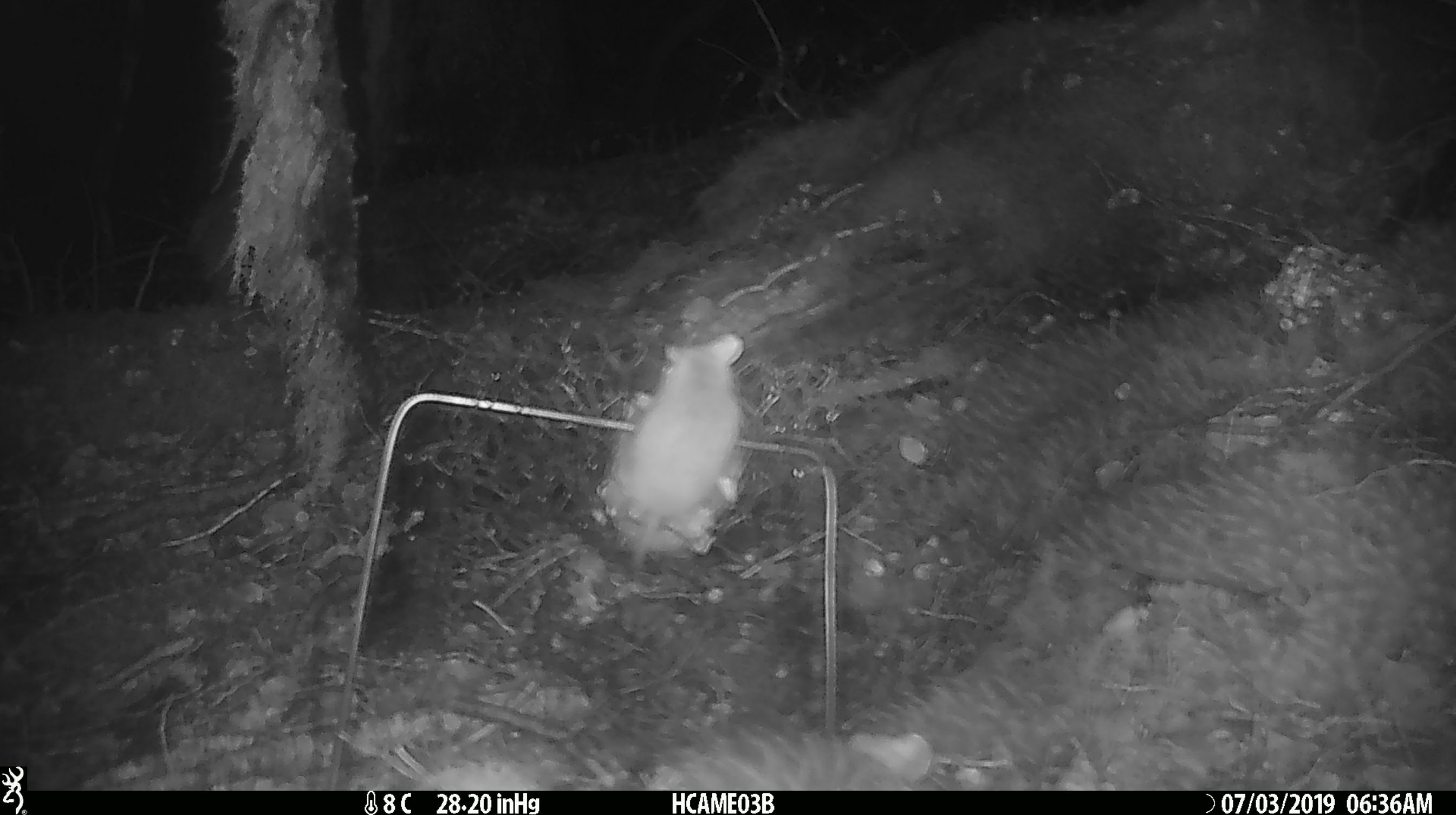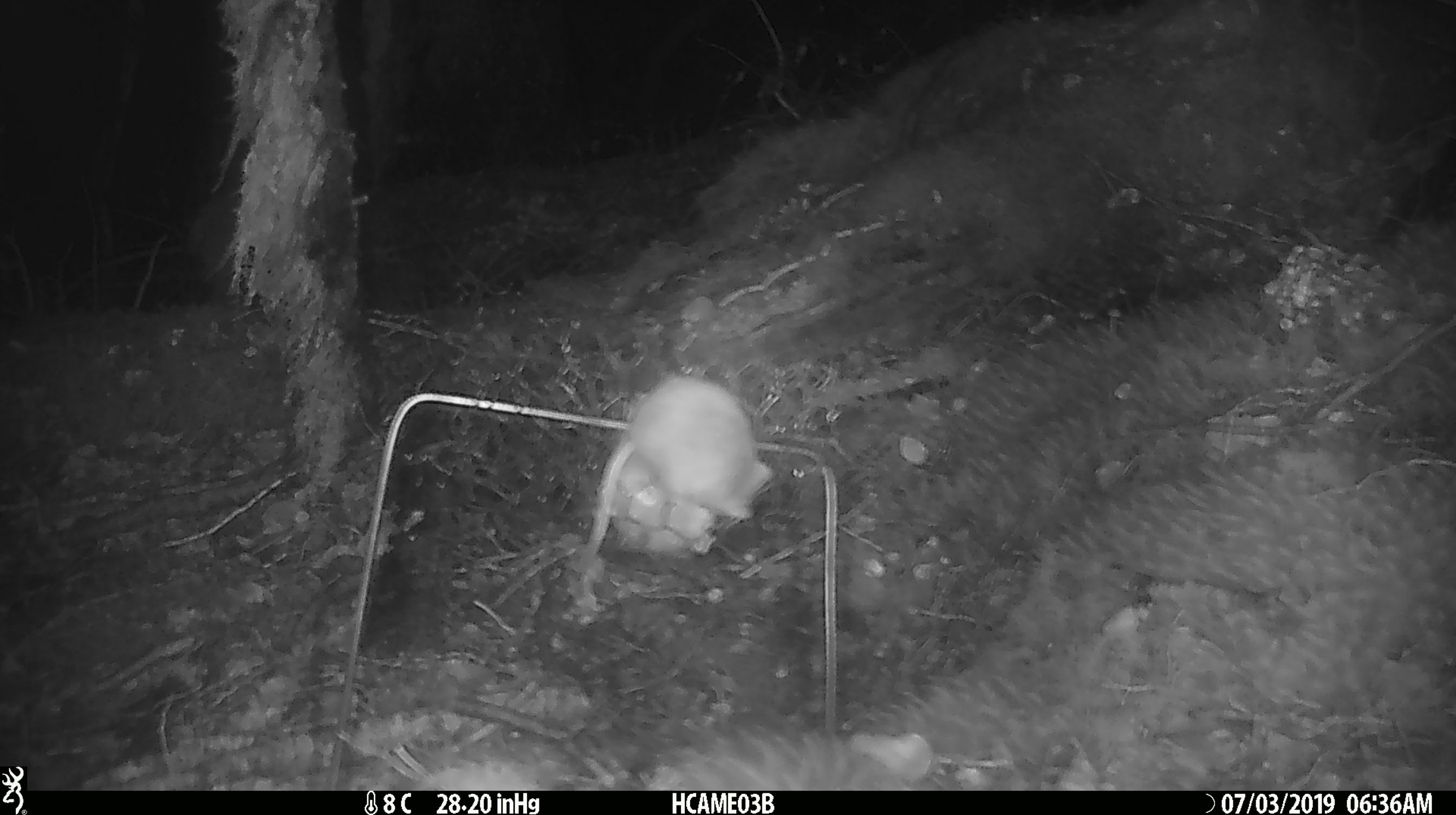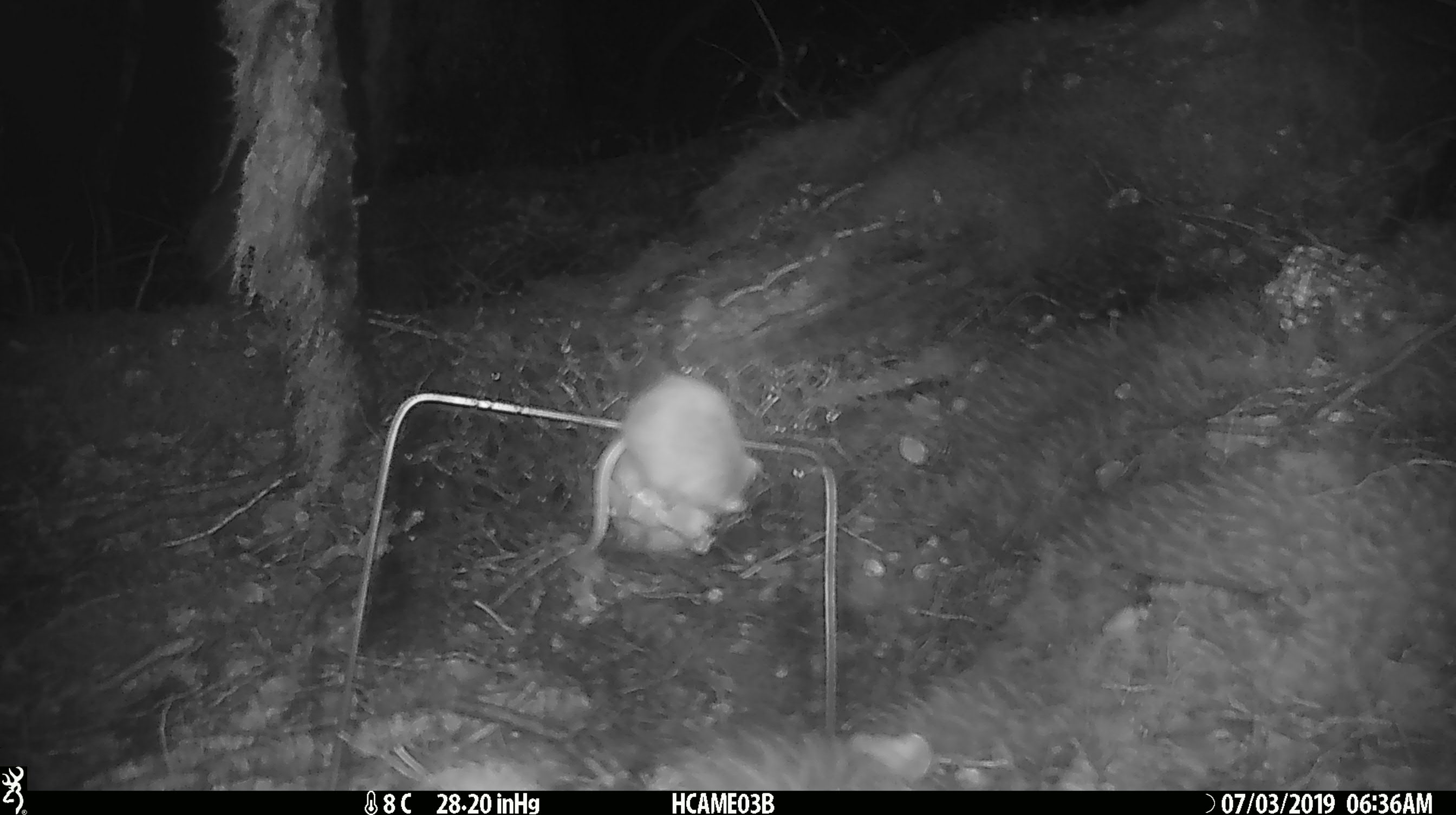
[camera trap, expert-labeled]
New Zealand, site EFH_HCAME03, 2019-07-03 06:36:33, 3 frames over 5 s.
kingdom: Animalia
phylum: Chordata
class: Mammalia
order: Rodentia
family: Muridae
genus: Mus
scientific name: Mus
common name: mouse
Mouse (Mus).